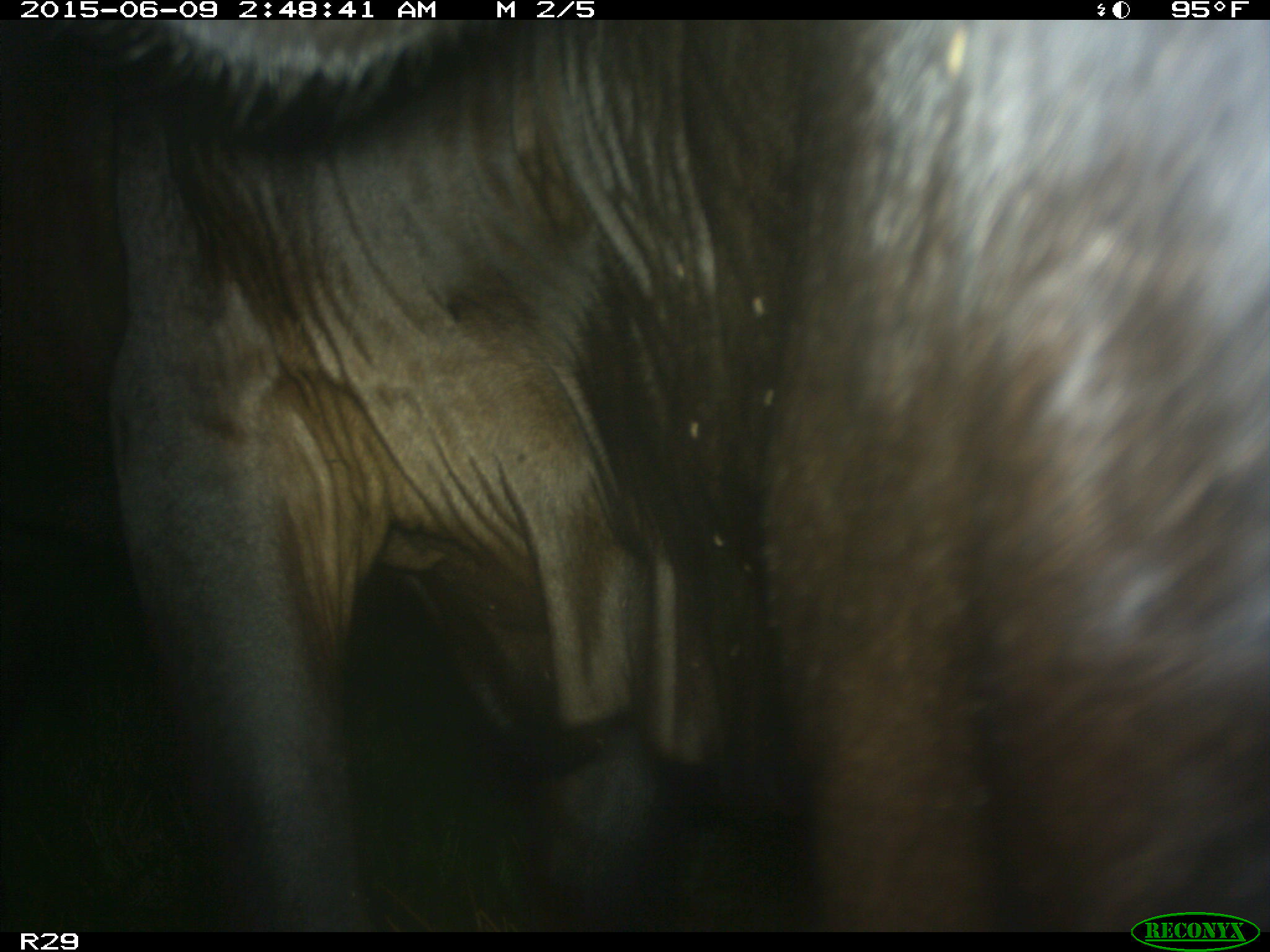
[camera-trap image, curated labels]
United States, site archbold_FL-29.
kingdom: Animalia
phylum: Chordata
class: Mammalia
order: Artiodactyla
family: Bovidae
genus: Bos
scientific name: Bos taurus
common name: domestic cow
Bos taurus (domestic cow).